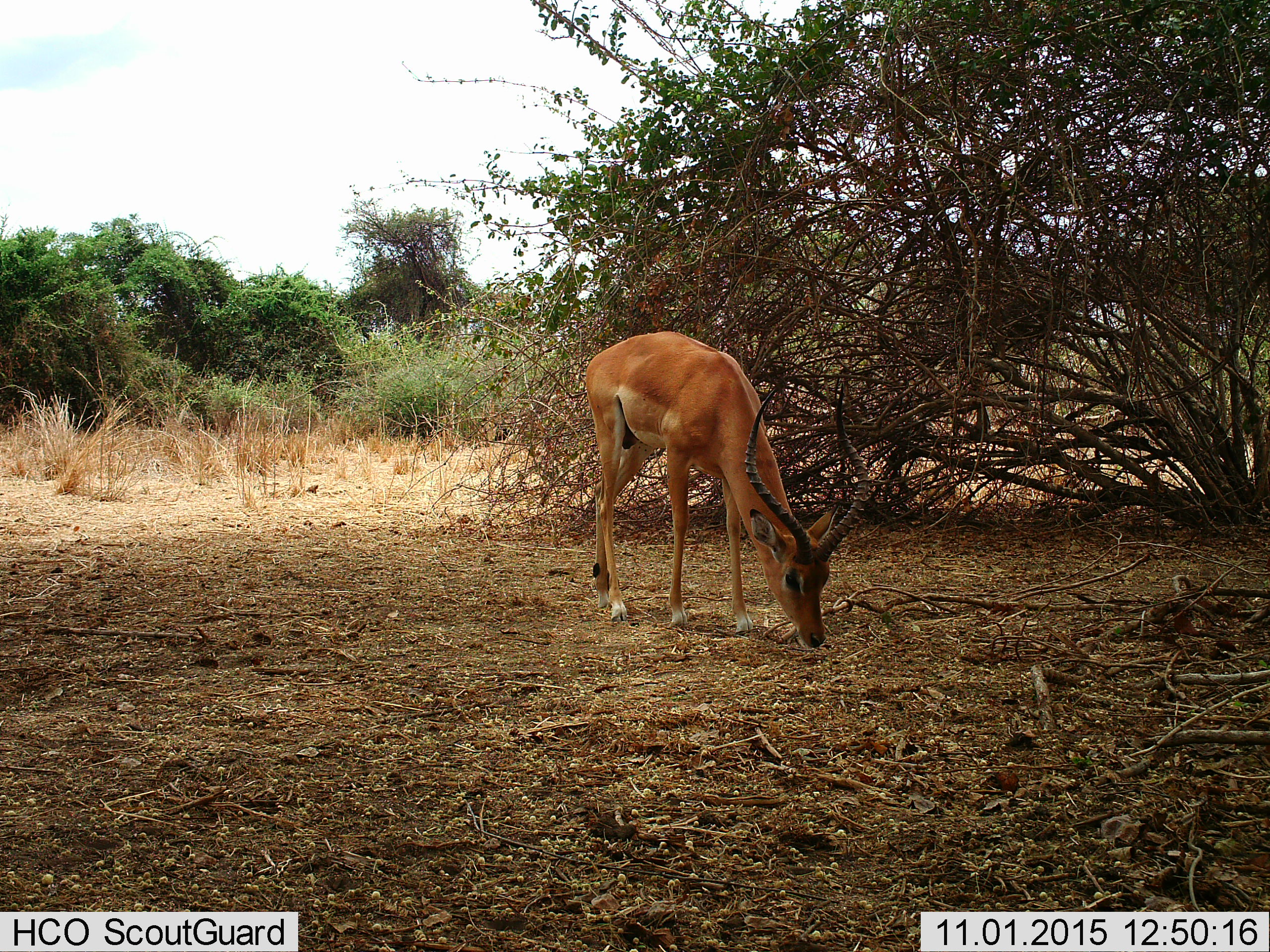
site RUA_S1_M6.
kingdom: Animalia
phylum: Chordata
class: Mammalia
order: Artiodactyla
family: Bovidae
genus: Aepyceros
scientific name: Aepyceros melampus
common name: impala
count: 1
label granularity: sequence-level